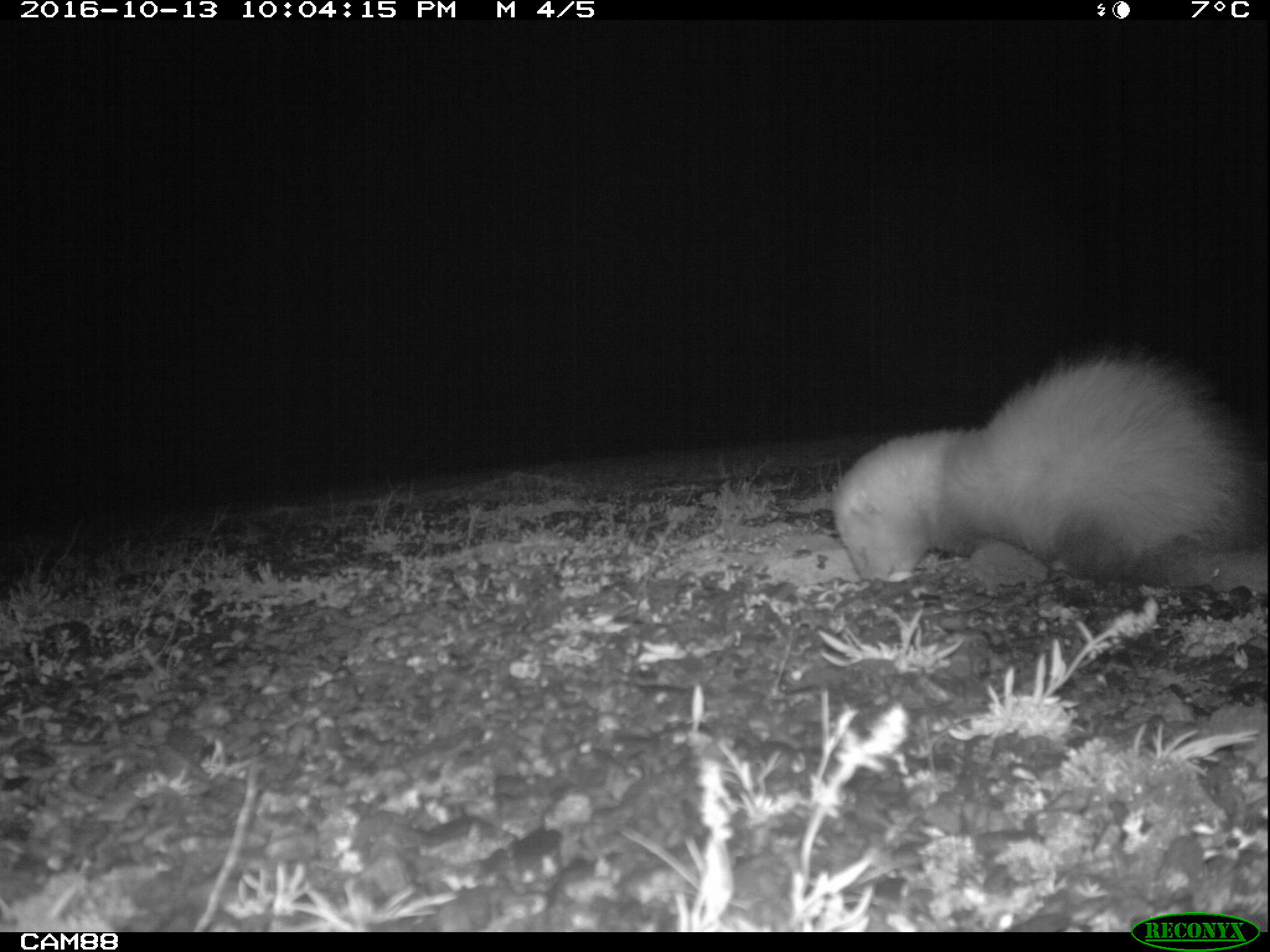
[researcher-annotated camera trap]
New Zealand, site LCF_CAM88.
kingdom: Animalia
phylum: Chordata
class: Mammalia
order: Carnivora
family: Mustelidae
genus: Mustela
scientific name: Mustela furo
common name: ferret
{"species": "ferret (Mustela furo)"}